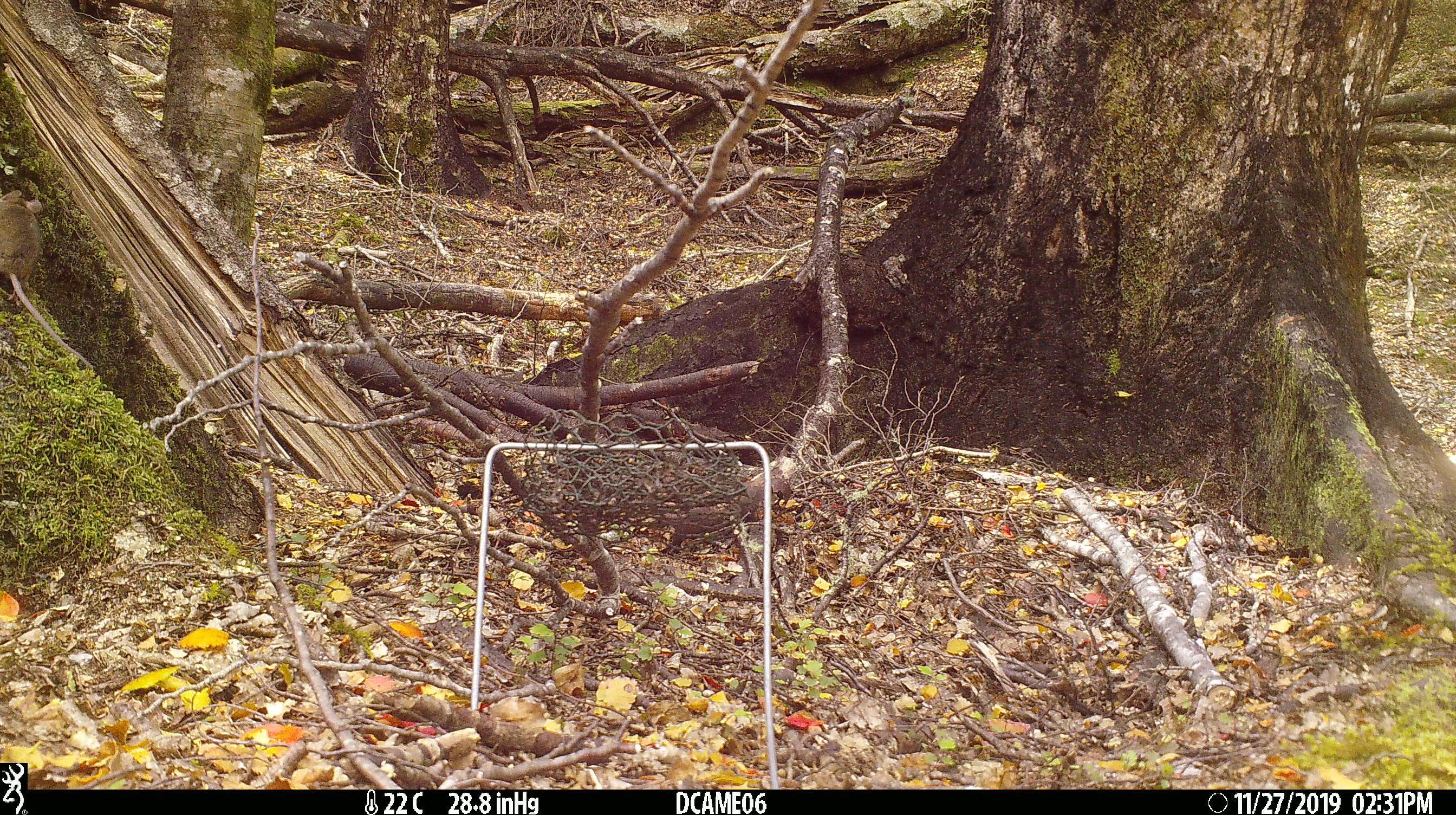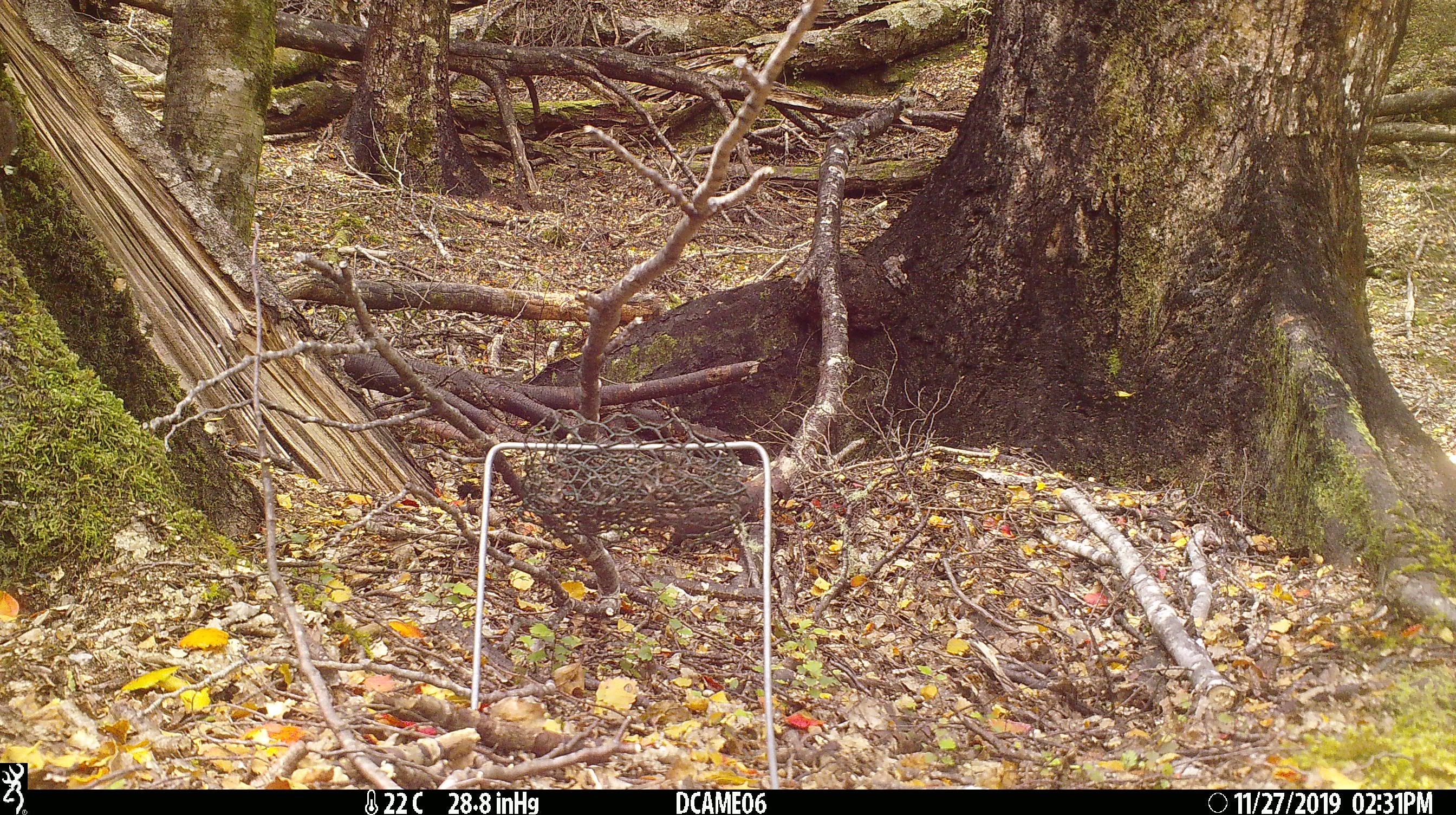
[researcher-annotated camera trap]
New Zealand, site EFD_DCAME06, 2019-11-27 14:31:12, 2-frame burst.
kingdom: Animalia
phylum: Chordata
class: Mammalia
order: Rodentia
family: Muridae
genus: Mus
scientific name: Mus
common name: mouse